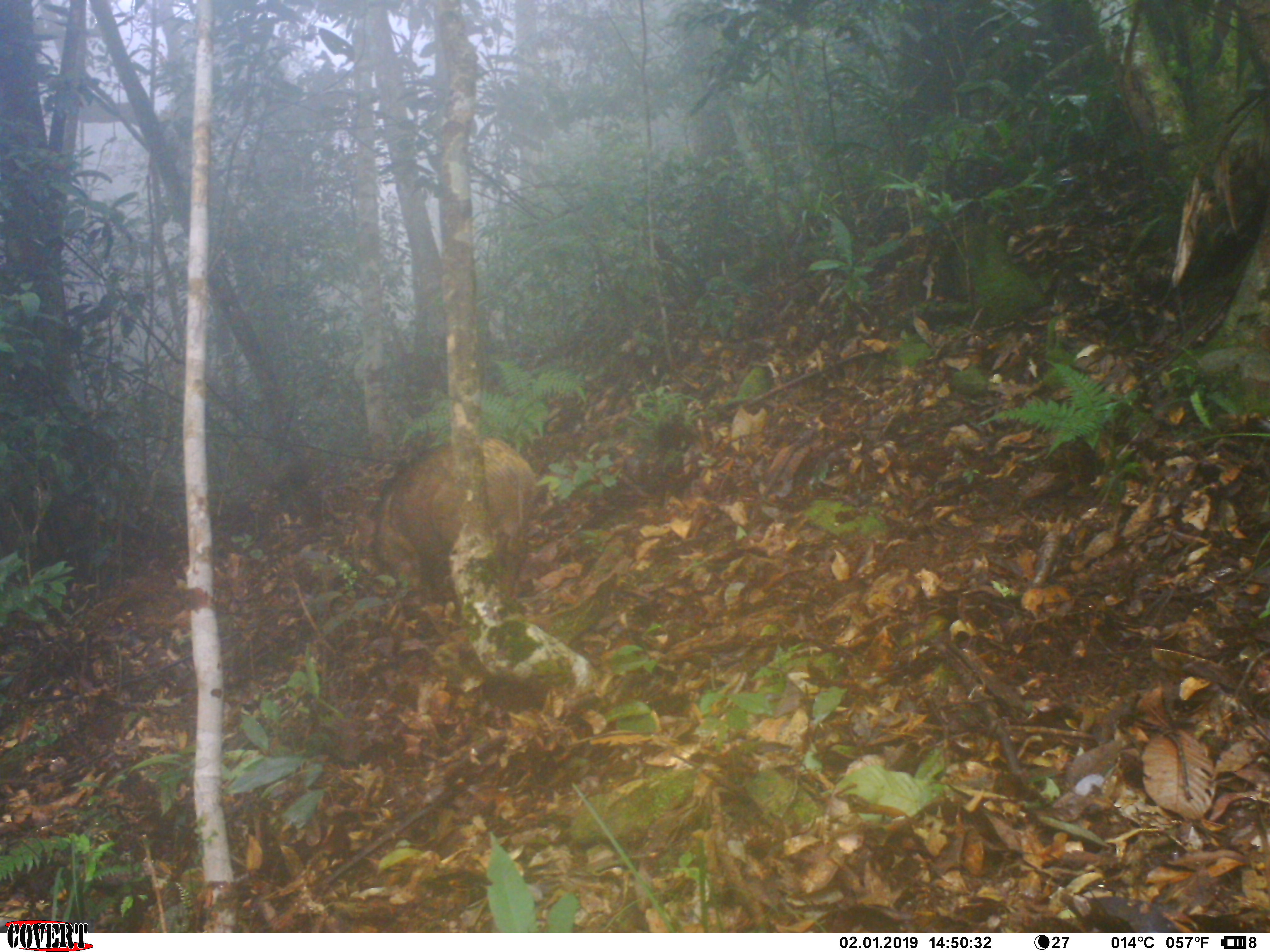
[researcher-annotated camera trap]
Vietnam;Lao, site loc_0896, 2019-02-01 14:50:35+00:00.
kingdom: Animalia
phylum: Chordata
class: Mammalia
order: Artiodactyla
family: Suidae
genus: Sus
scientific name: Sus scrofa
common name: eurasian wild pig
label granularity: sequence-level